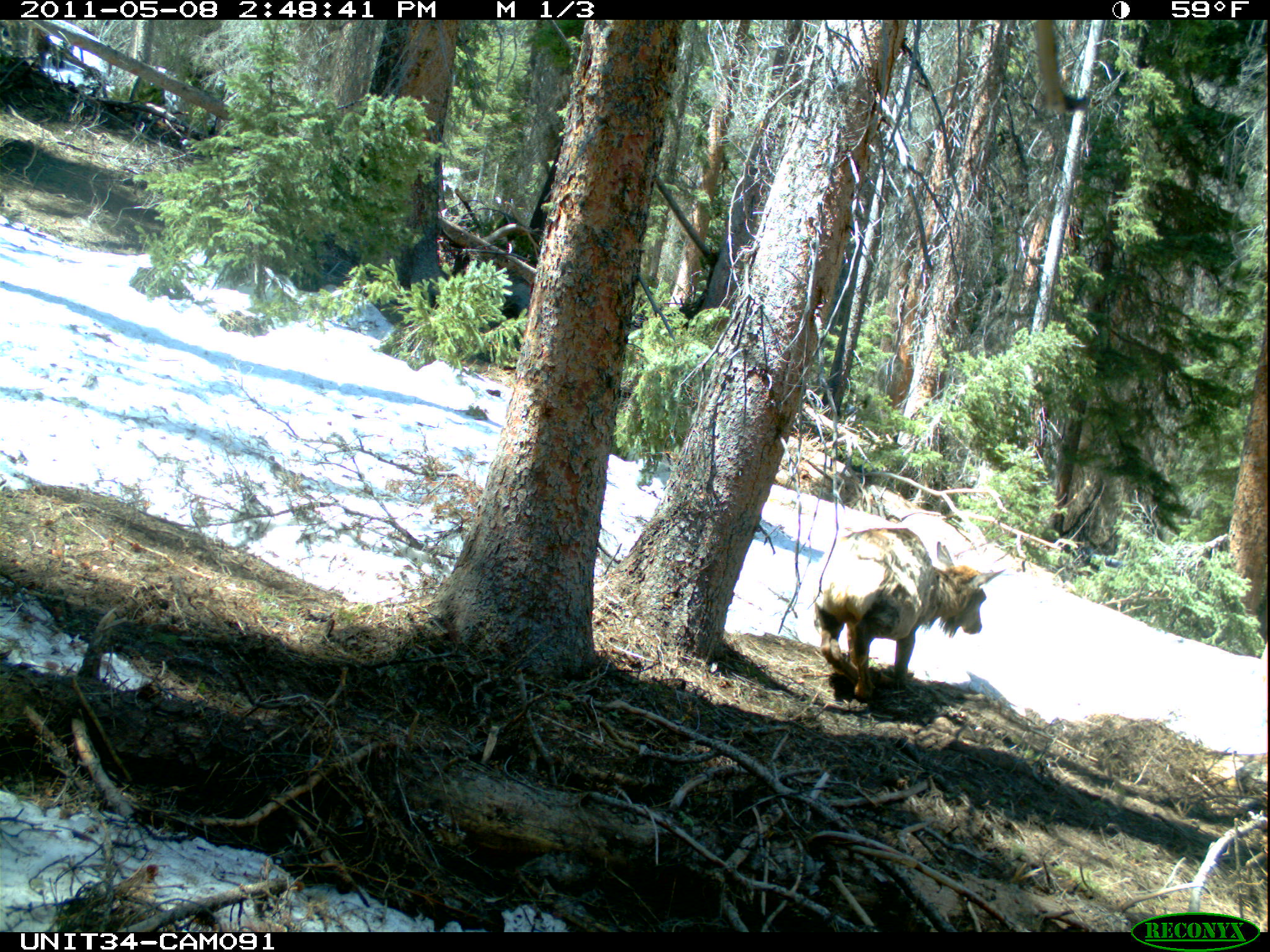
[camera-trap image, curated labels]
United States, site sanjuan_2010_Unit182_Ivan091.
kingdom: Animalia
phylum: Chordata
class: Mammalia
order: Artiodactyla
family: Cervidae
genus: Cervus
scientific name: Cervus elaphus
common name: red deer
Cervus elaphus (red deer).